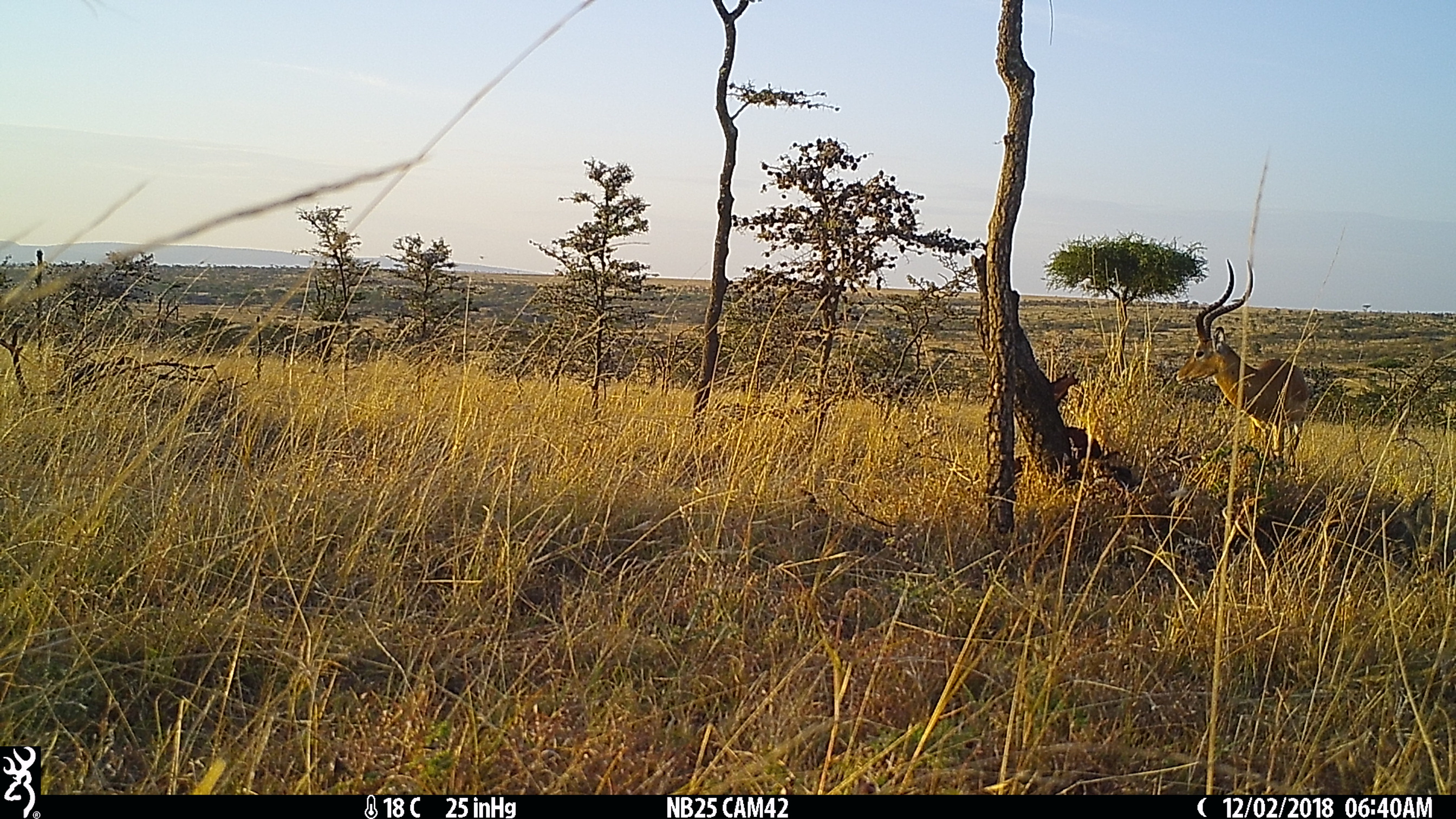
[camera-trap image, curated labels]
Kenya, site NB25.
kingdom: Animalia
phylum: Chordata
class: Mammalia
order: Artiodactyla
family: Bovidae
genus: Aepyceros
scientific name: Aepyceros melampus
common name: impala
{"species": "impala (Aepyceros melampus)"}